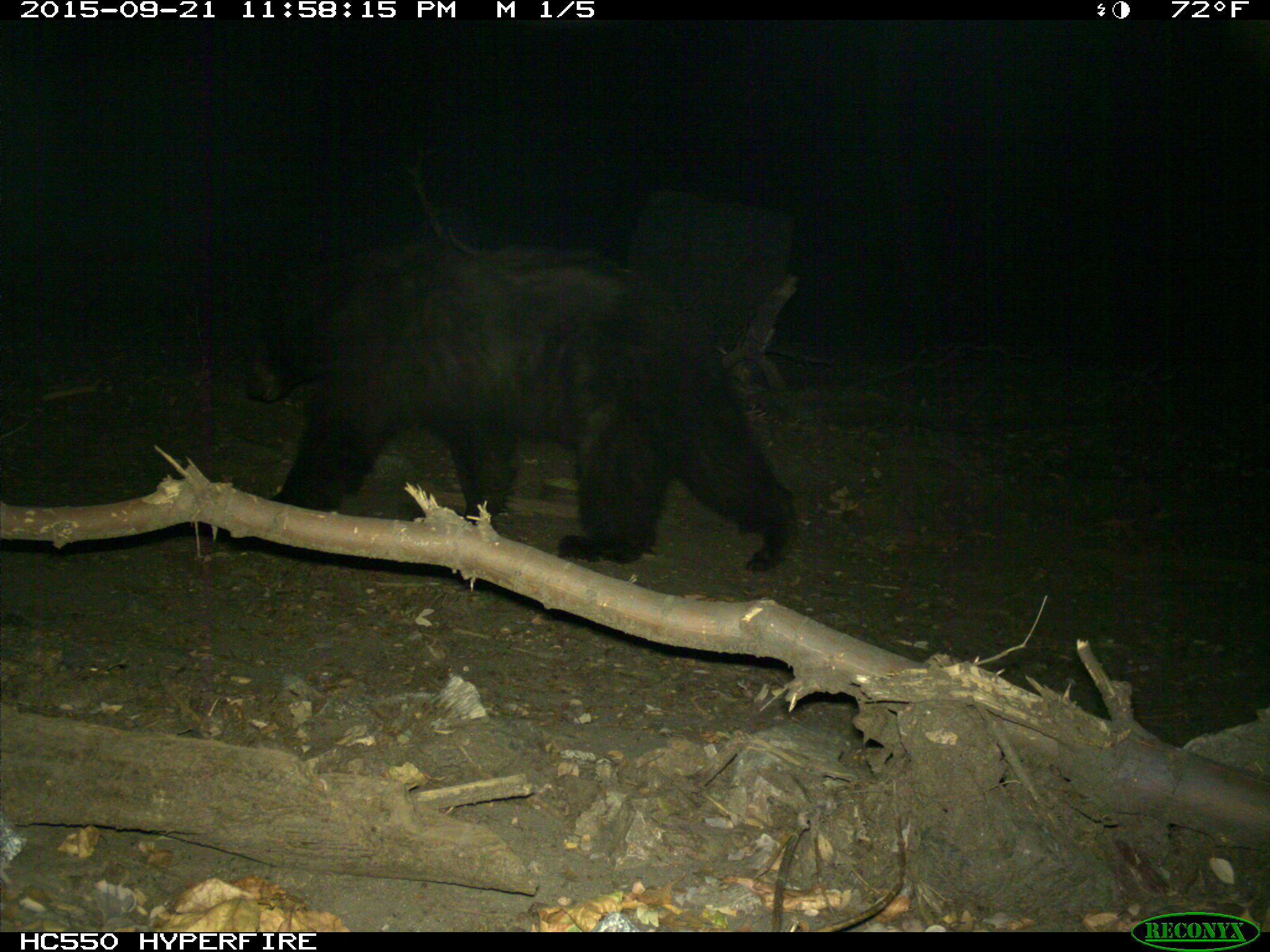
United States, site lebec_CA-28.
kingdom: Animalia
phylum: Chordata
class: Mammalia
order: Carnivora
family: Ursidae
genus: Ursus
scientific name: Ursus americanus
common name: american black bear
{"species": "Ursus americanus (american black bear)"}